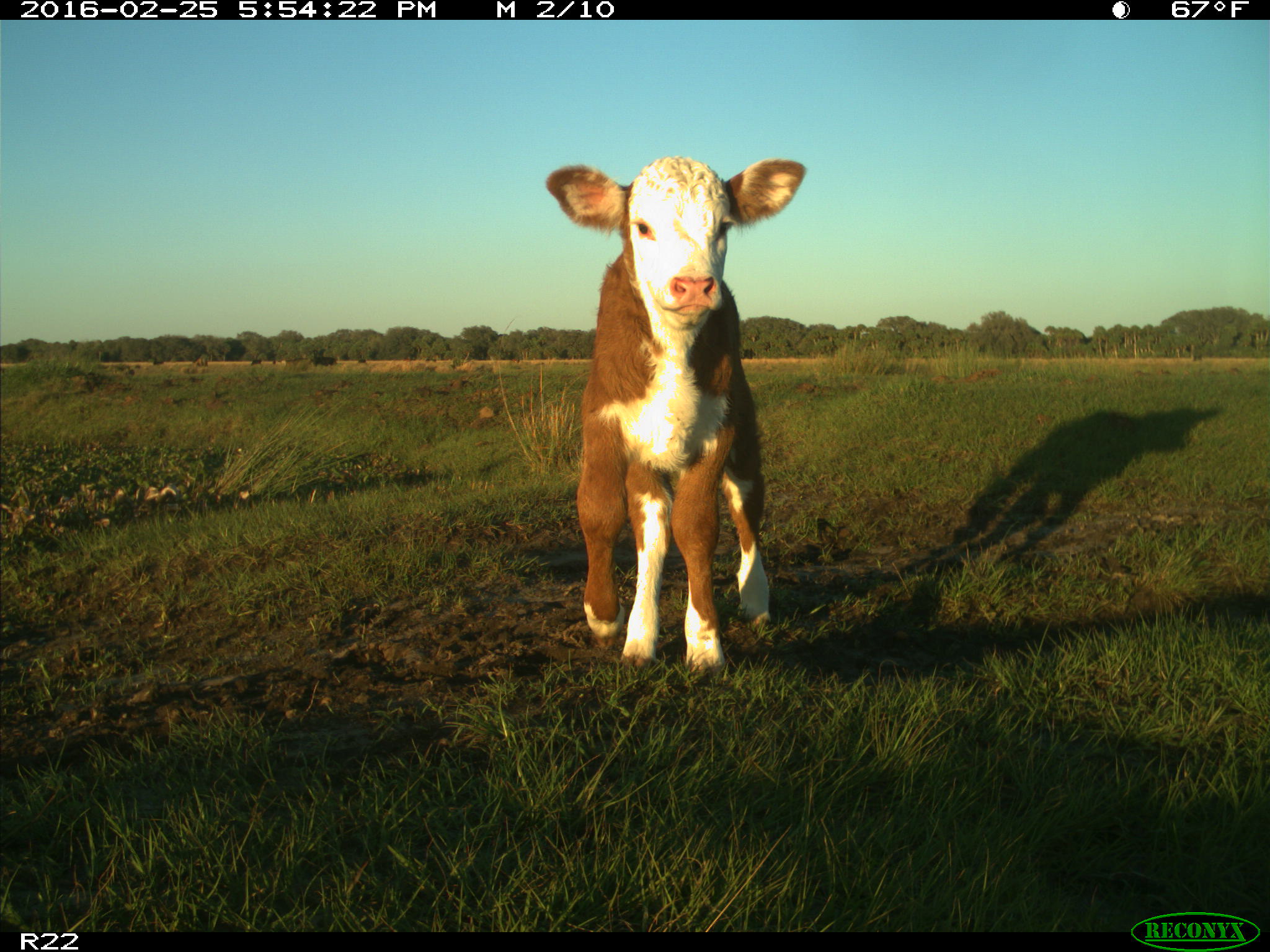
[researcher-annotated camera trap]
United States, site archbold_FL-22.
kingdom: Animalia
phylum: Chordata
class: Mammalia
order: Artiodactyla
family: Bovidae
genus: Bos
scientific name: Bos taurus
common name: domestic cow